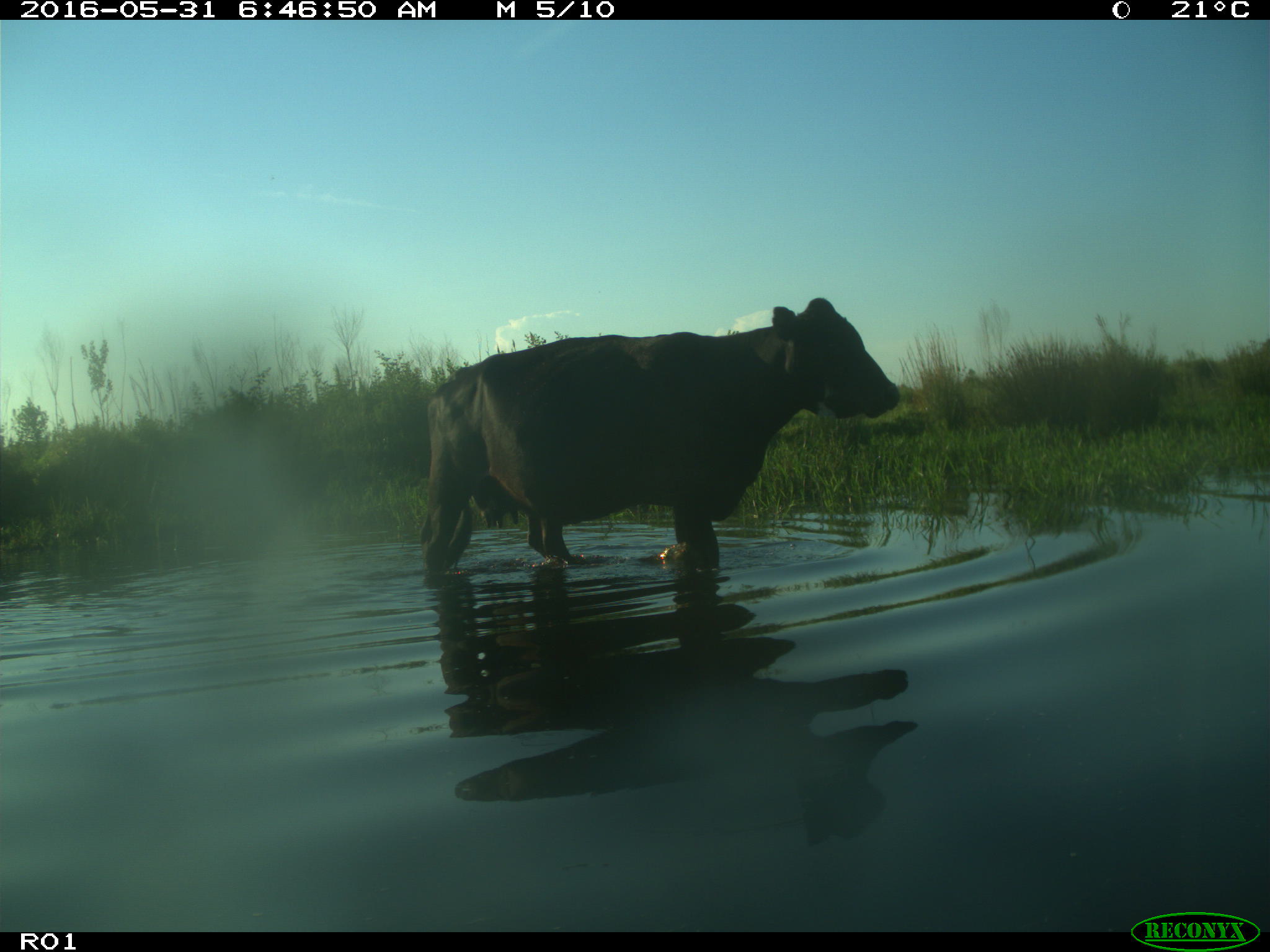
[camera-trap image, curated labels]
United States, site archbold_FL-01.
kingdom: Animalia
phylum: Chordata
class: Mammalia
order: Artiodactyla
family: Bovidae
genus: Bos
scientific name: Bos taurus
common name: domestic cow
Bos taurus (domestic cow).